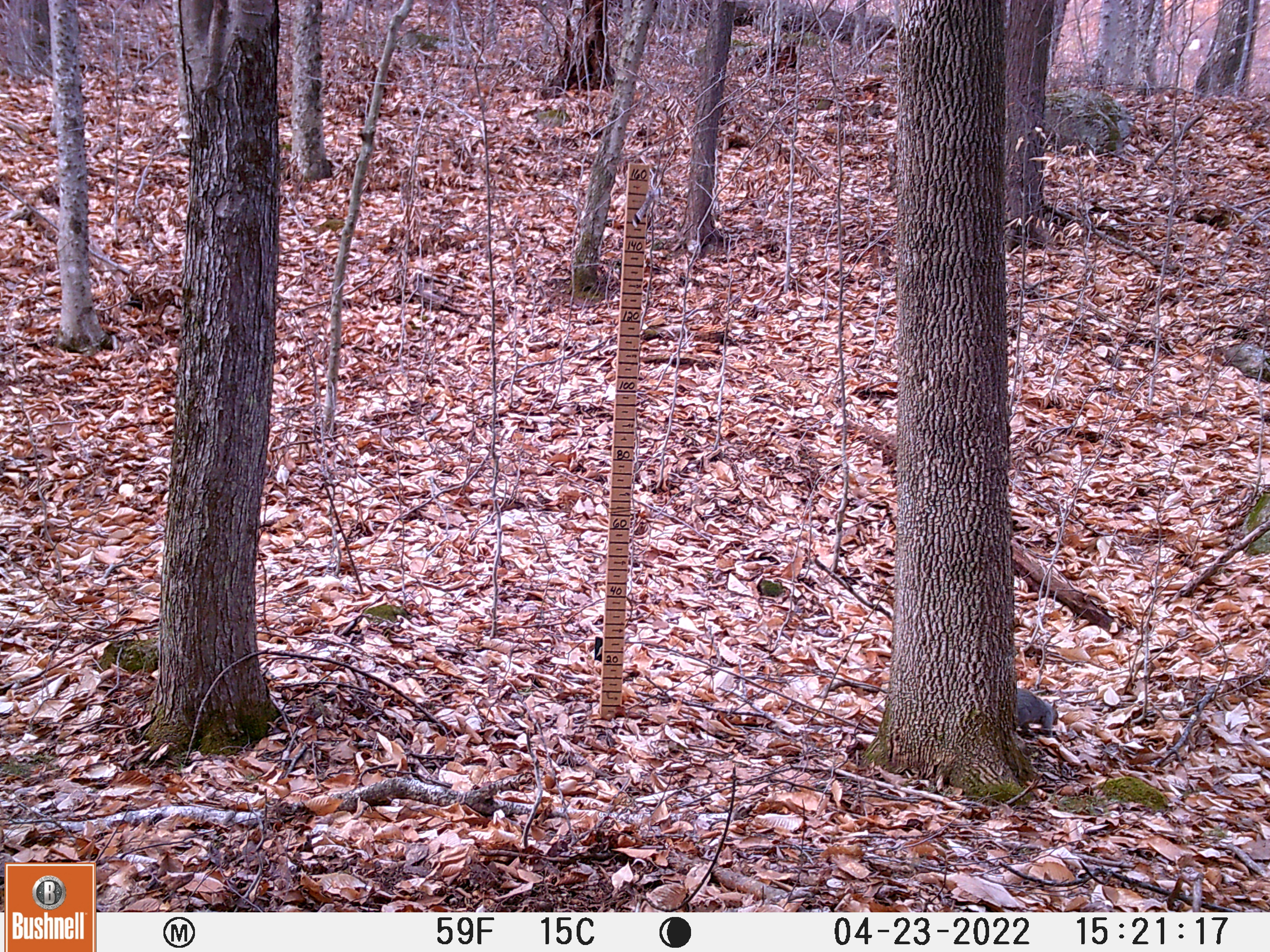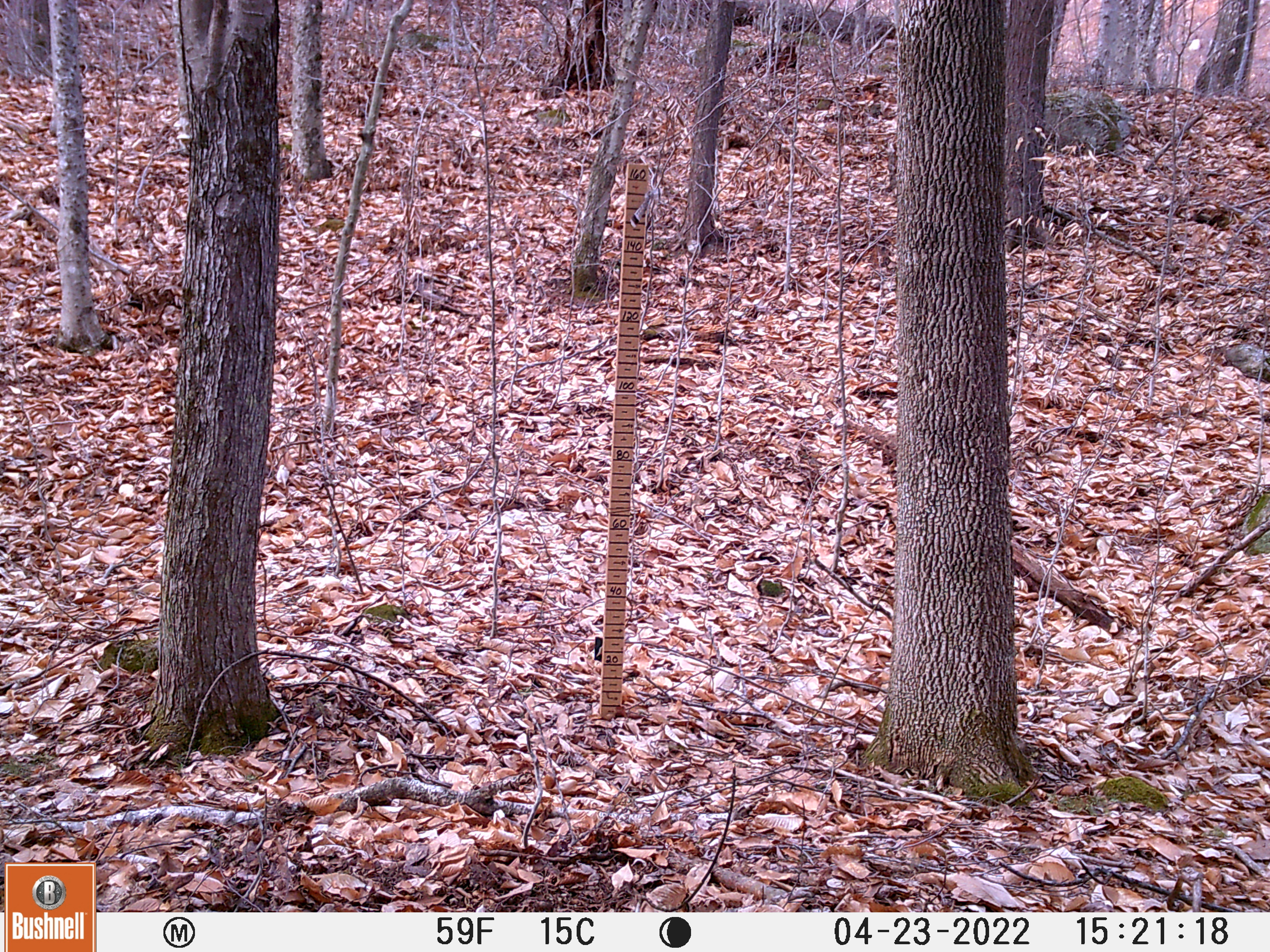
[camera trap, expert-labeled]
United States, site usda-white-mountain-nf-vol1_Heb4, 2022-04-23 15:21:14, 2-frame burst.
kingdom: Animalia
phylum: Chordata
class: Mammalia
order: Rodentia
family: Sciuridae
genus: Sciurus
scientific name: Sciurus carolinensis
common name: gray squirrel